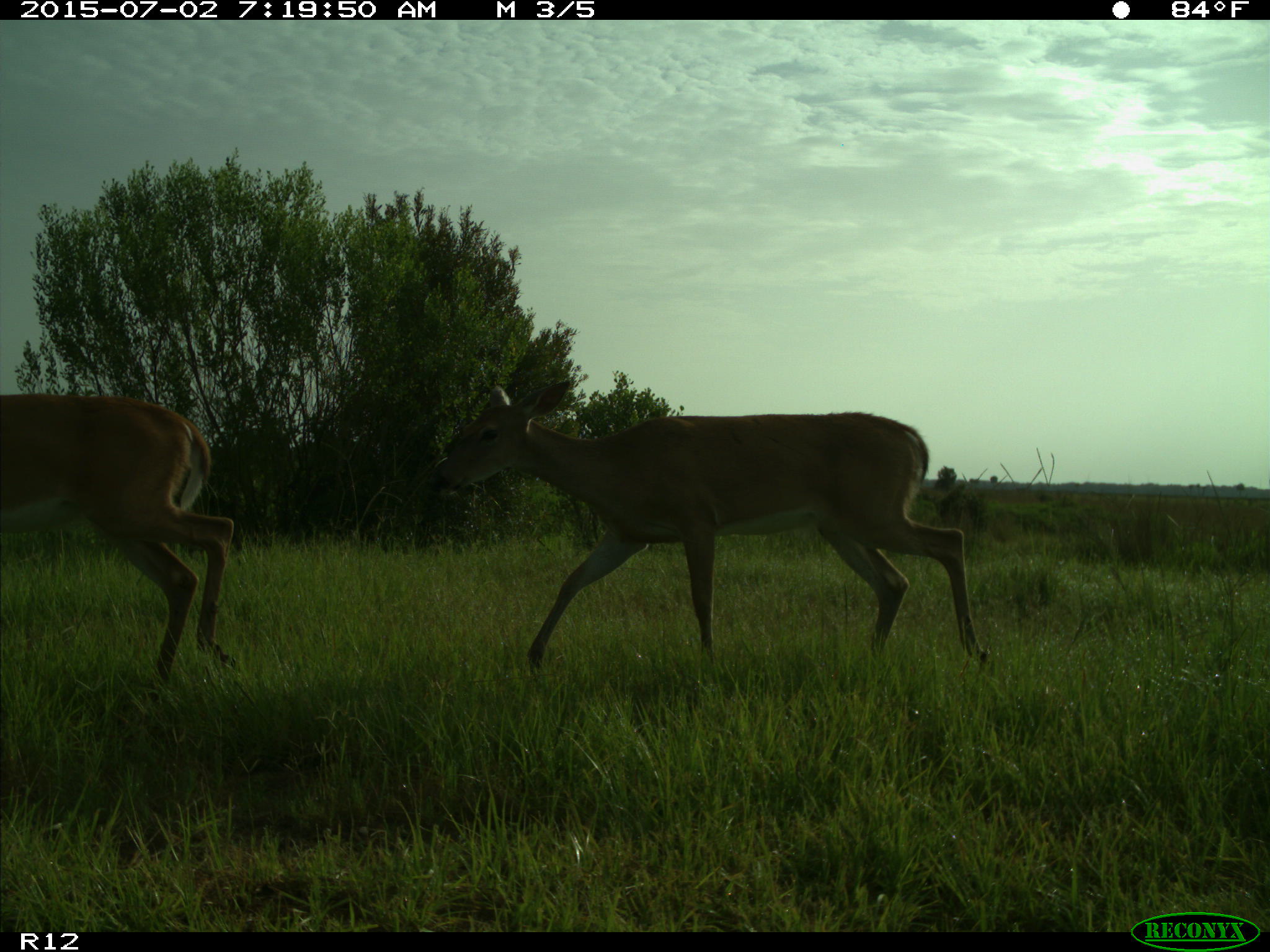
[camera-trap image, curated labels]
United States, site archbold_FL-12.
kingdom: Animalia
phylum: Chordata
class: Mammalia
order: Artiodactyla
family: Cervidae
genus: Odocoileus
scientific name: Odocoileus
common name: deer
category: unidentified deer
Unidentified deer (deer) (Odocoileus).